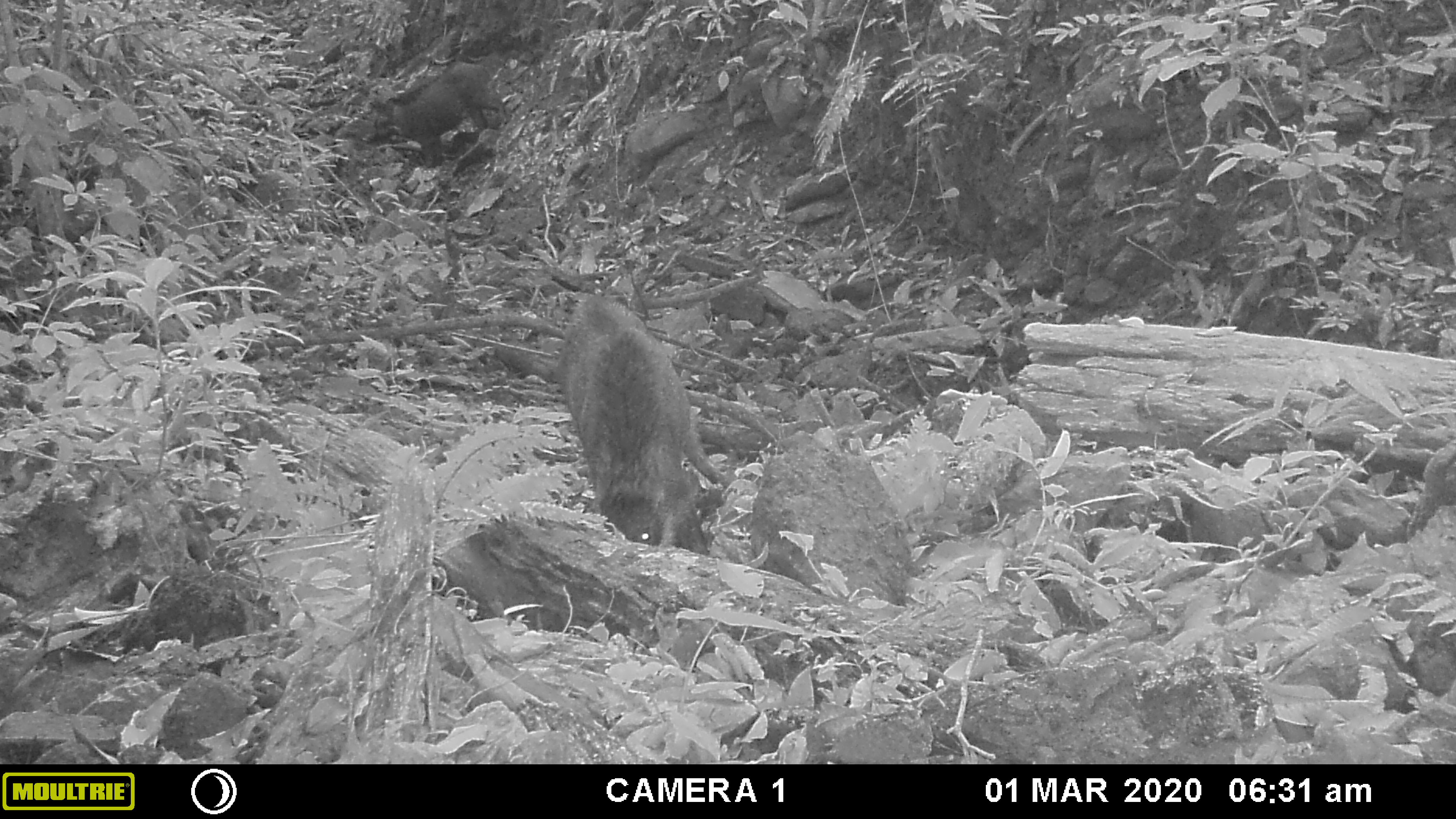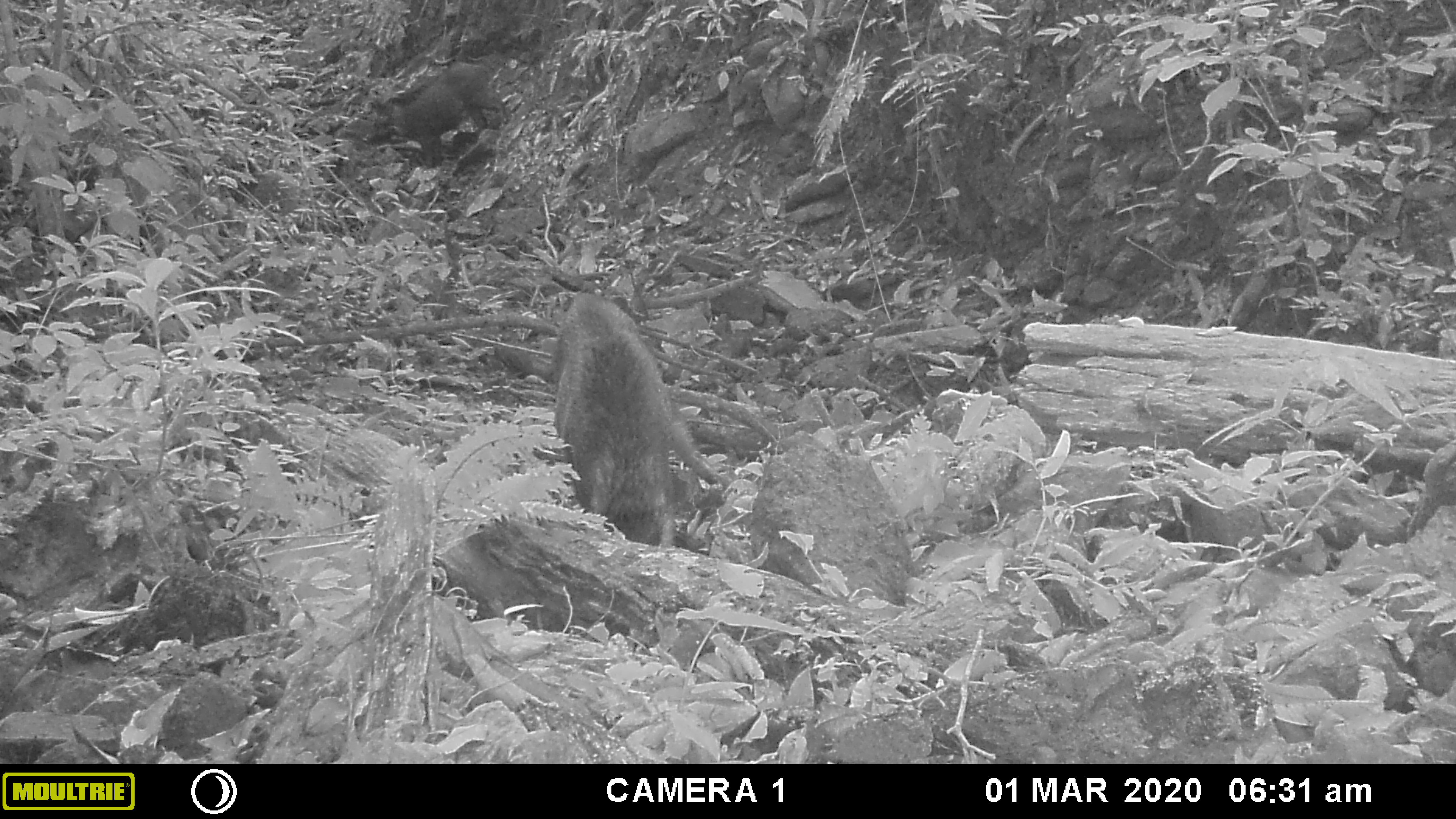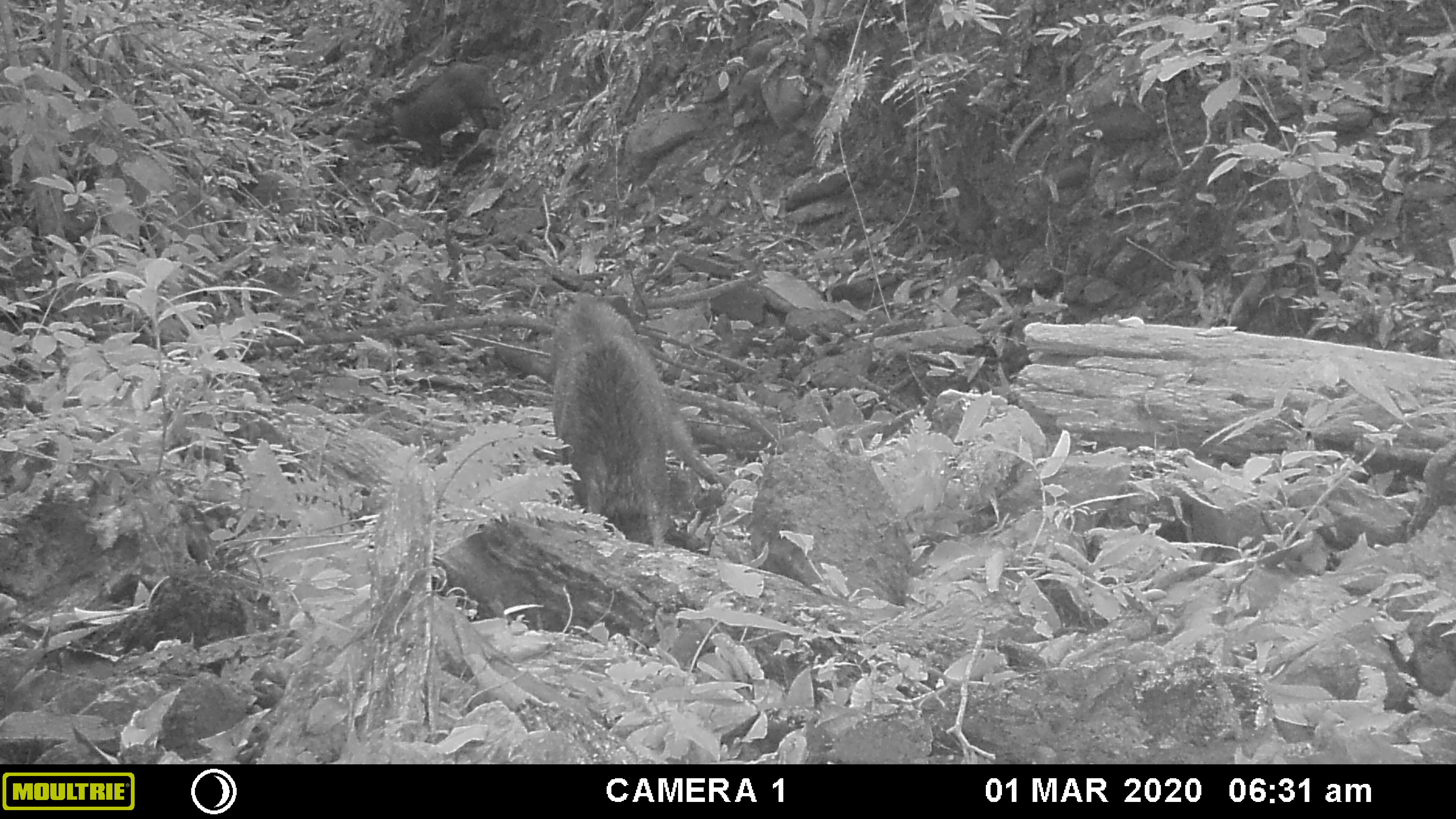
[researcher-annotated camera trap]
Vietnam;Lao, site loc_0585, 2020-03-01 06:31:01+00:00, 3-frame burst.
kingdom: Animalia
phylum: Chordata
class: Mammalia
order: Artiodactyla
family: Suidae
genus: Sus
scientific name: Sus scrofa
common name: eurasian wild pig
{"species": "eurasian wild pig (Sus scrofa)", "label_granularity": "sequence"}